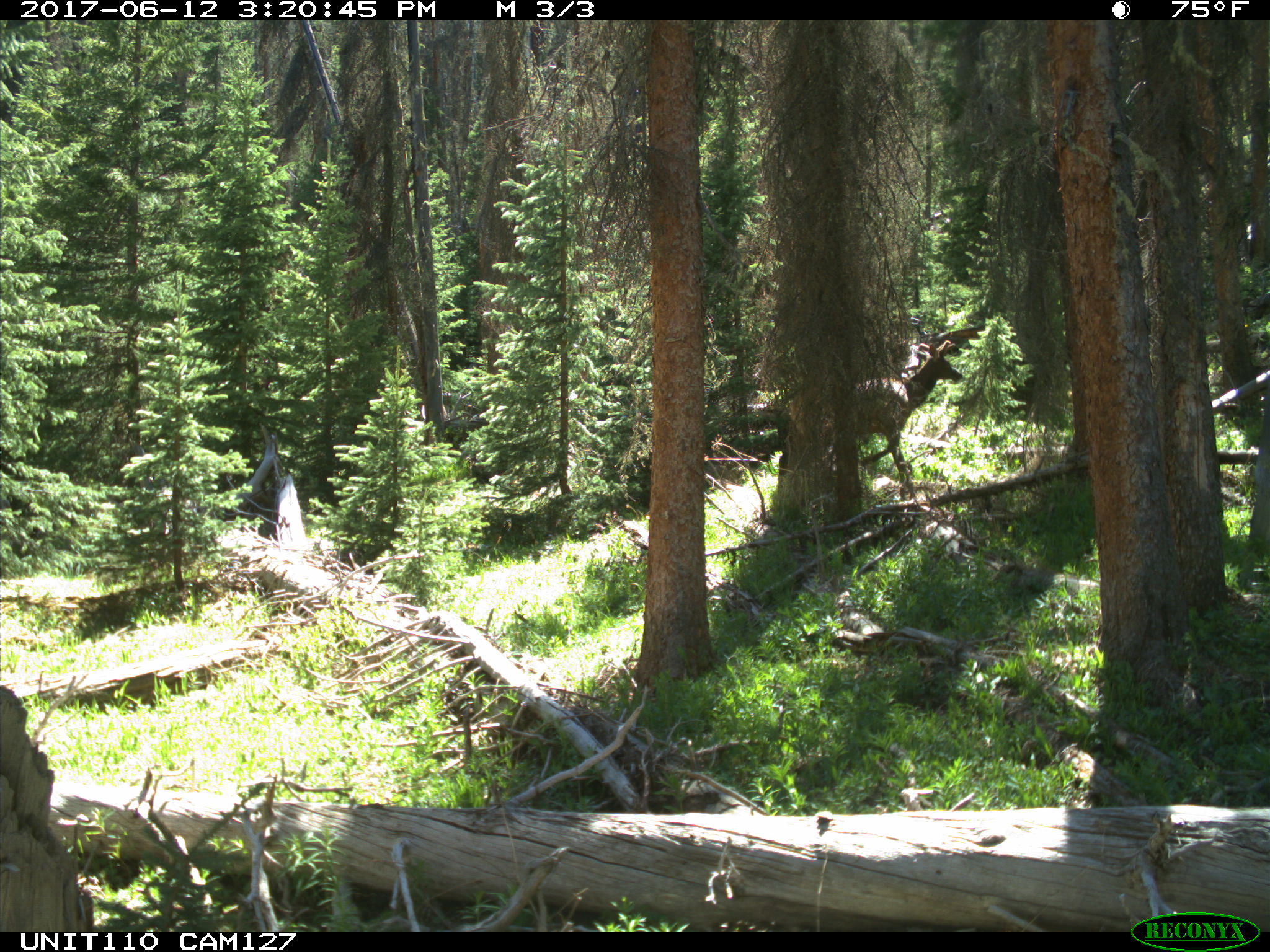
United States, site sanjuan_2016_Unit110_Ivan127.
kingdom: Animalia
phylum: Chordata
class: Mammalia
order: Artiodactyla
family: Cervidae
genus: Cervus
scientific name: Cervus elaphus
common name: red deer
Cervus elaphus (red deer).